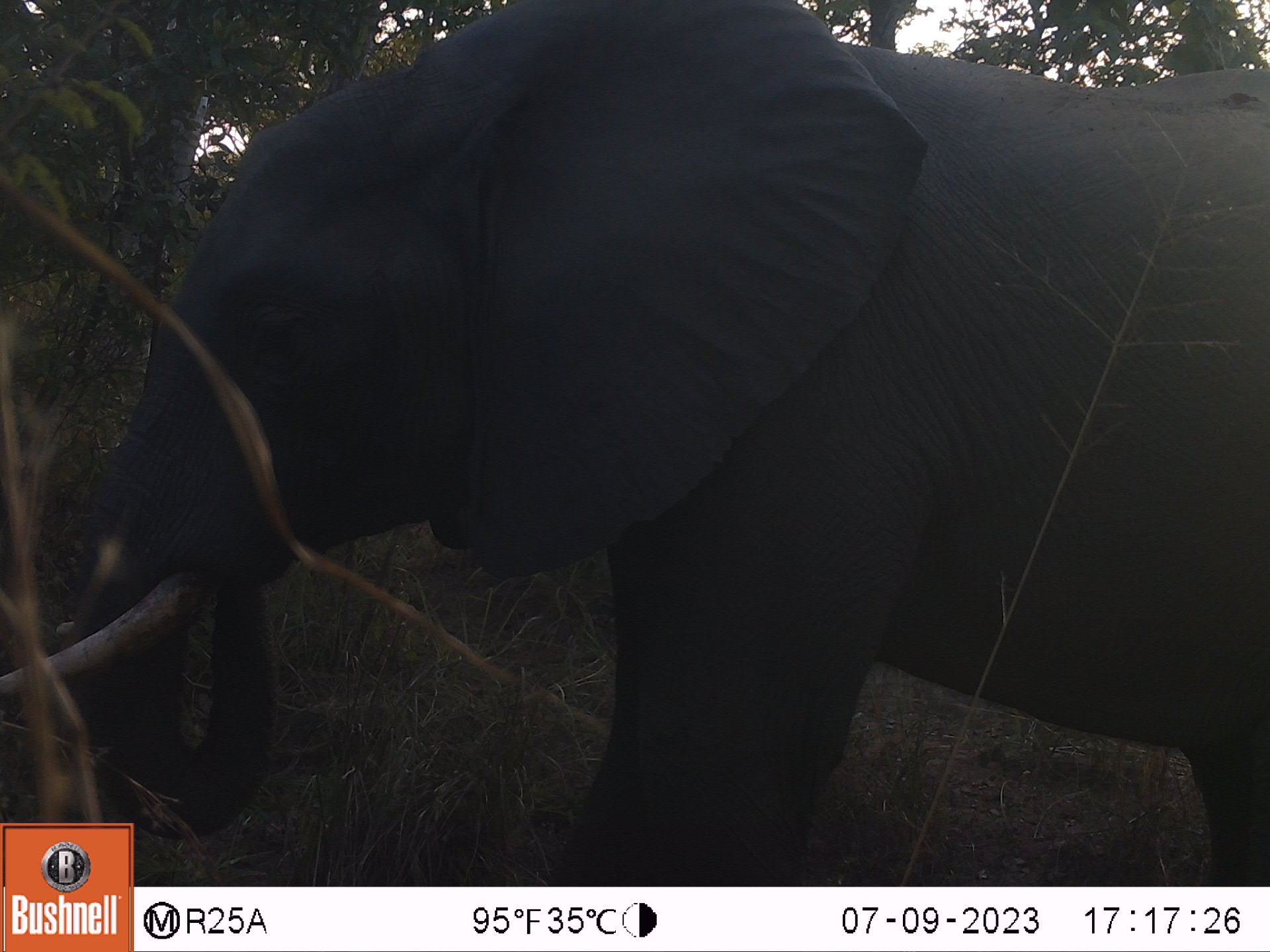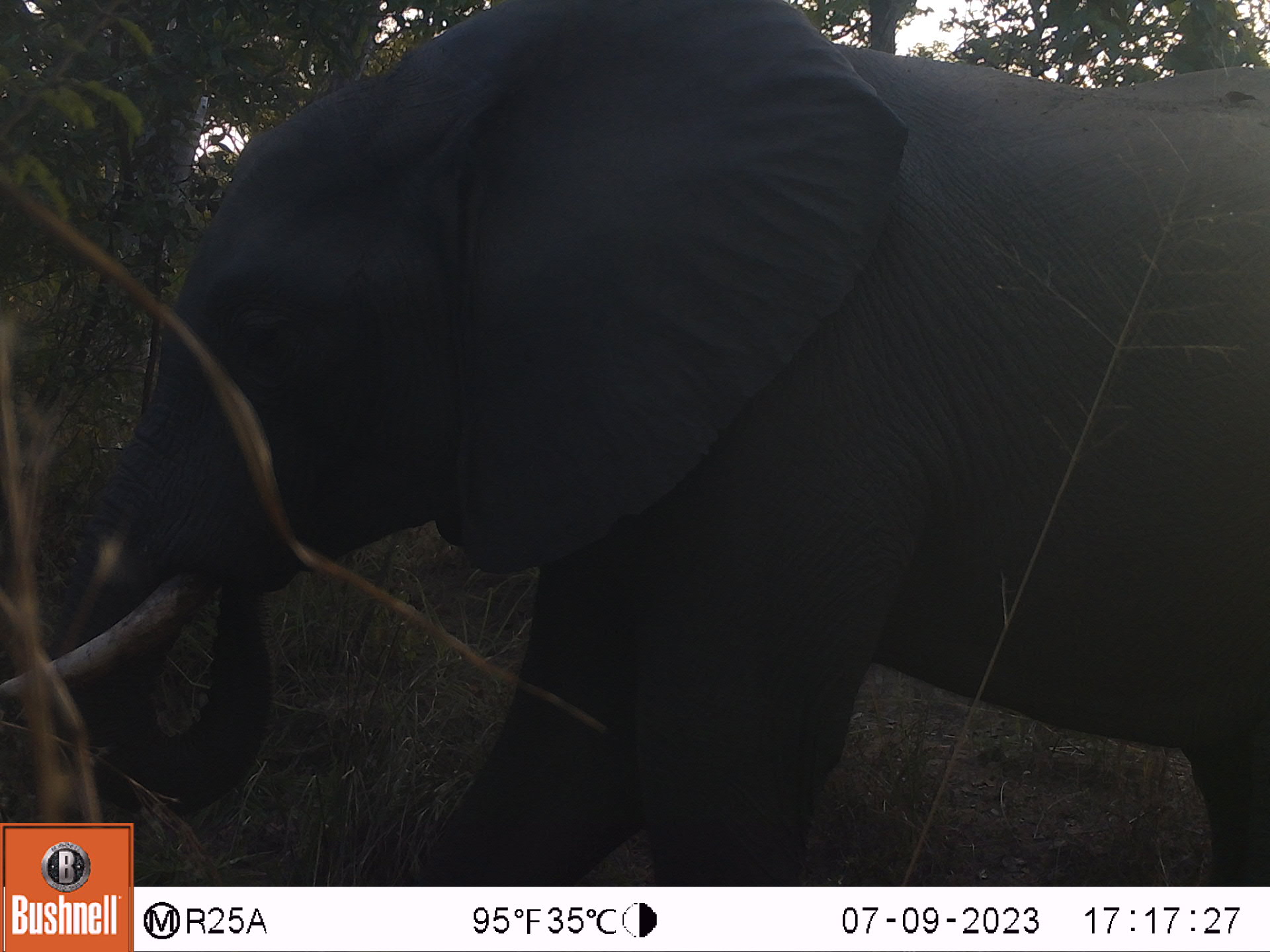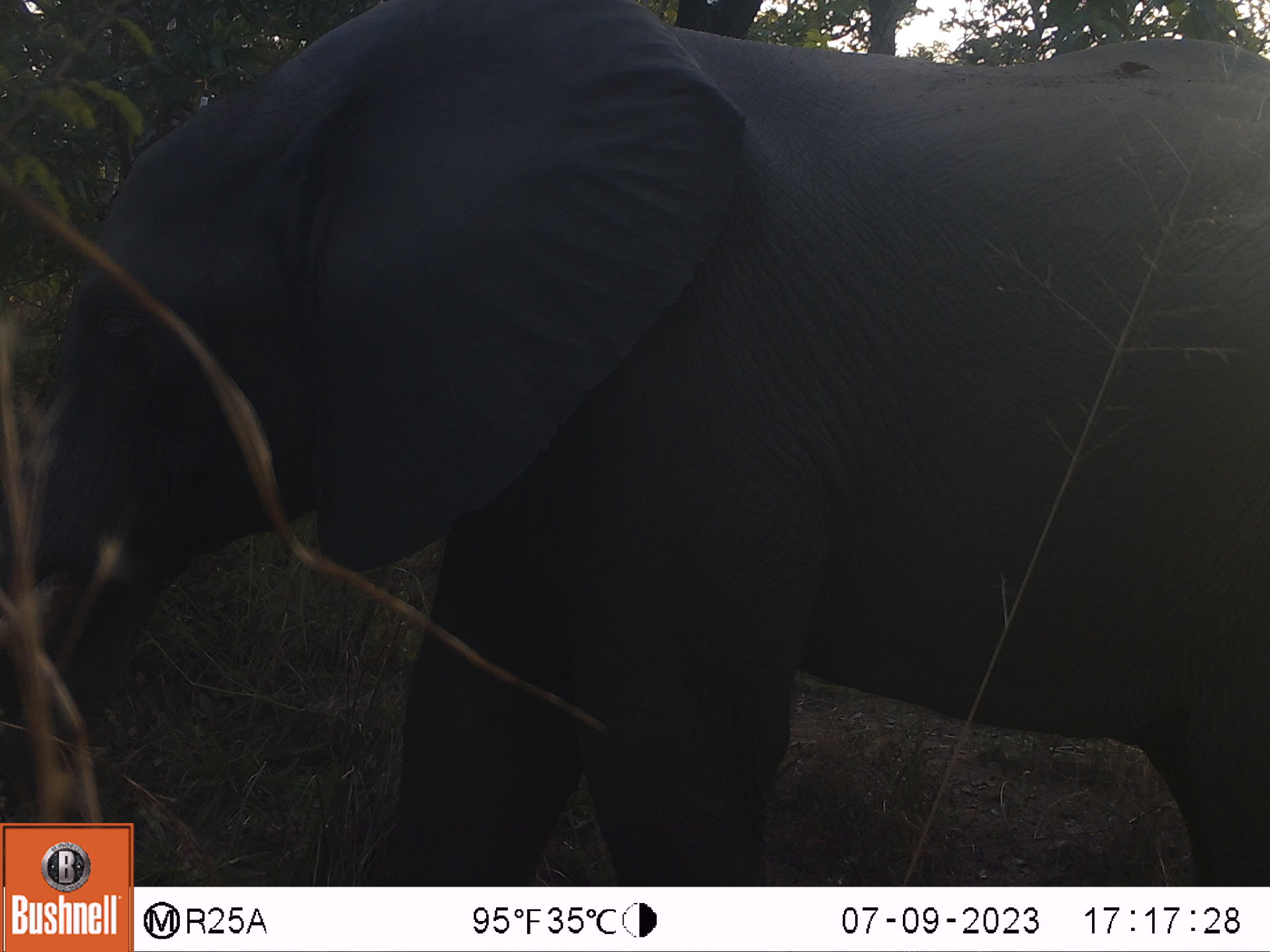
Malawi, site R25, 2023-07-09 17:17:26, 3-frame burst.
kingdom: Animalia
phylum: Chordata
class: Mammalia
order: Proboscidea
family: Elephantidae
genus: Loxodonta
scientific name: Loxodonta africana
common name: african savanna elephant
African savanna elephant (Loxodonta africana), count 1.